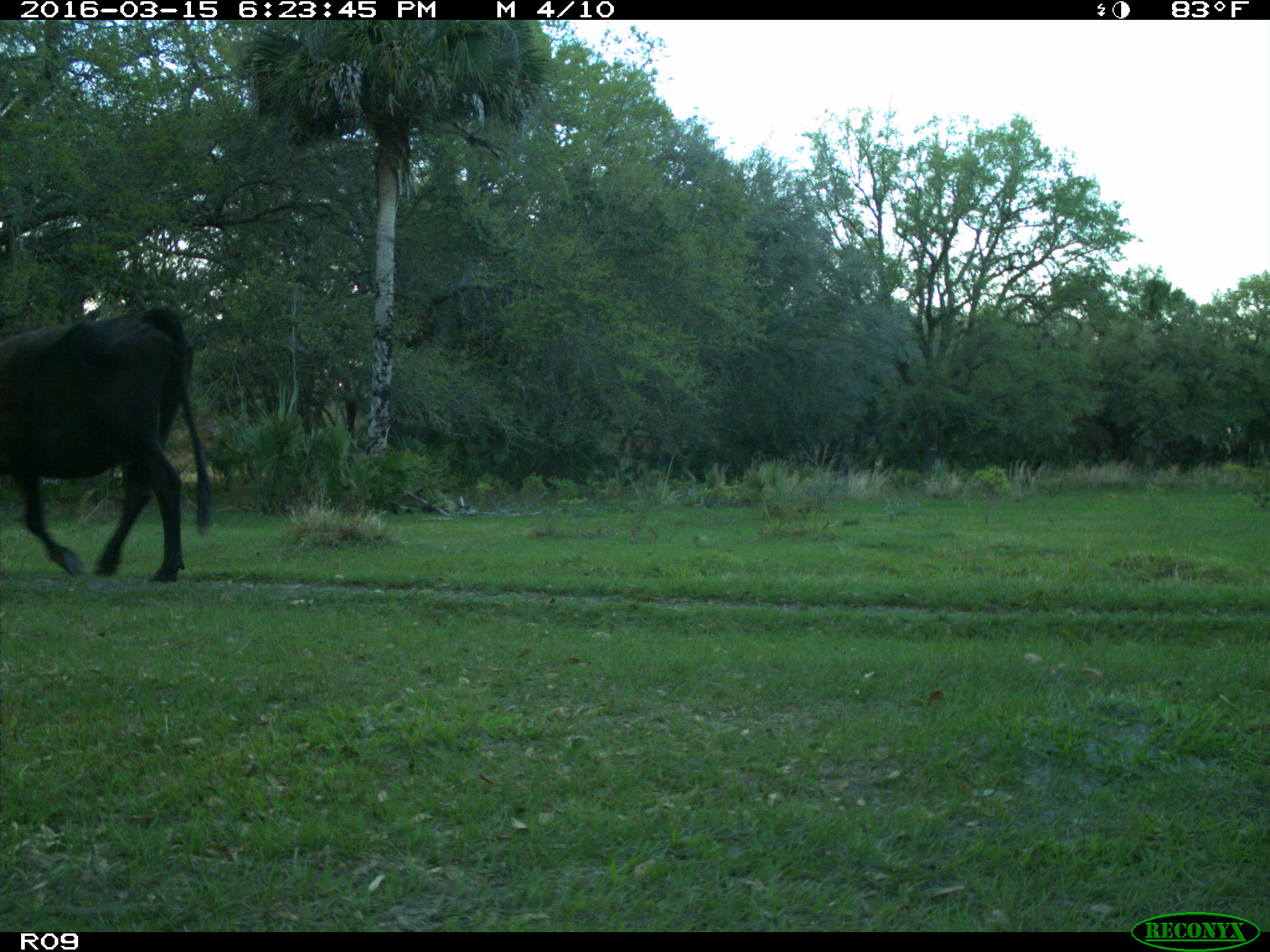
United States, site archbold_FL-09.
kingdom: Animalia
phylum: Chordata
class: Mammalia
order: Artiodactyla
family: Bovidae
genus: Bos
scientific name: Bos taurus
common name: domestic cow